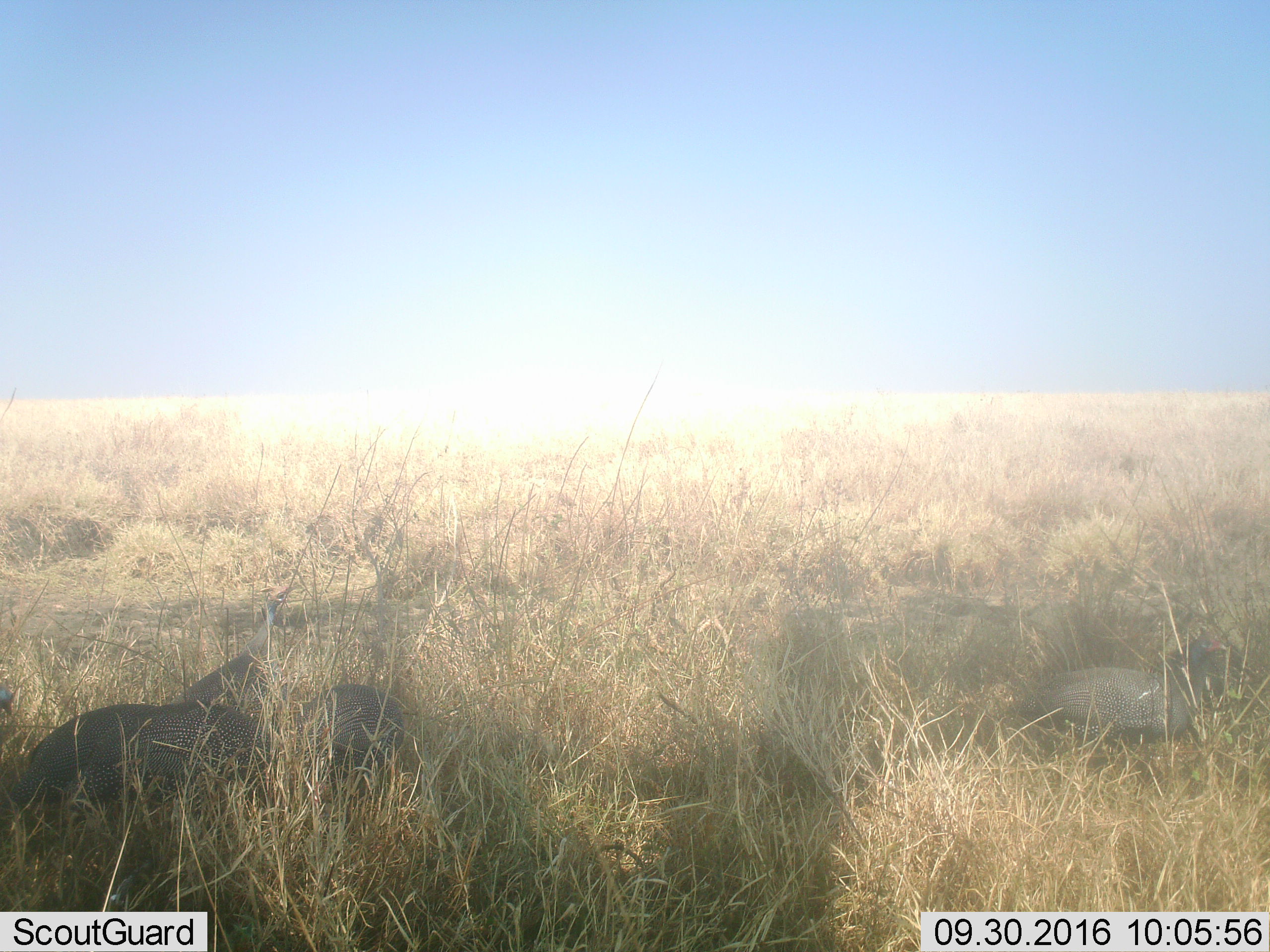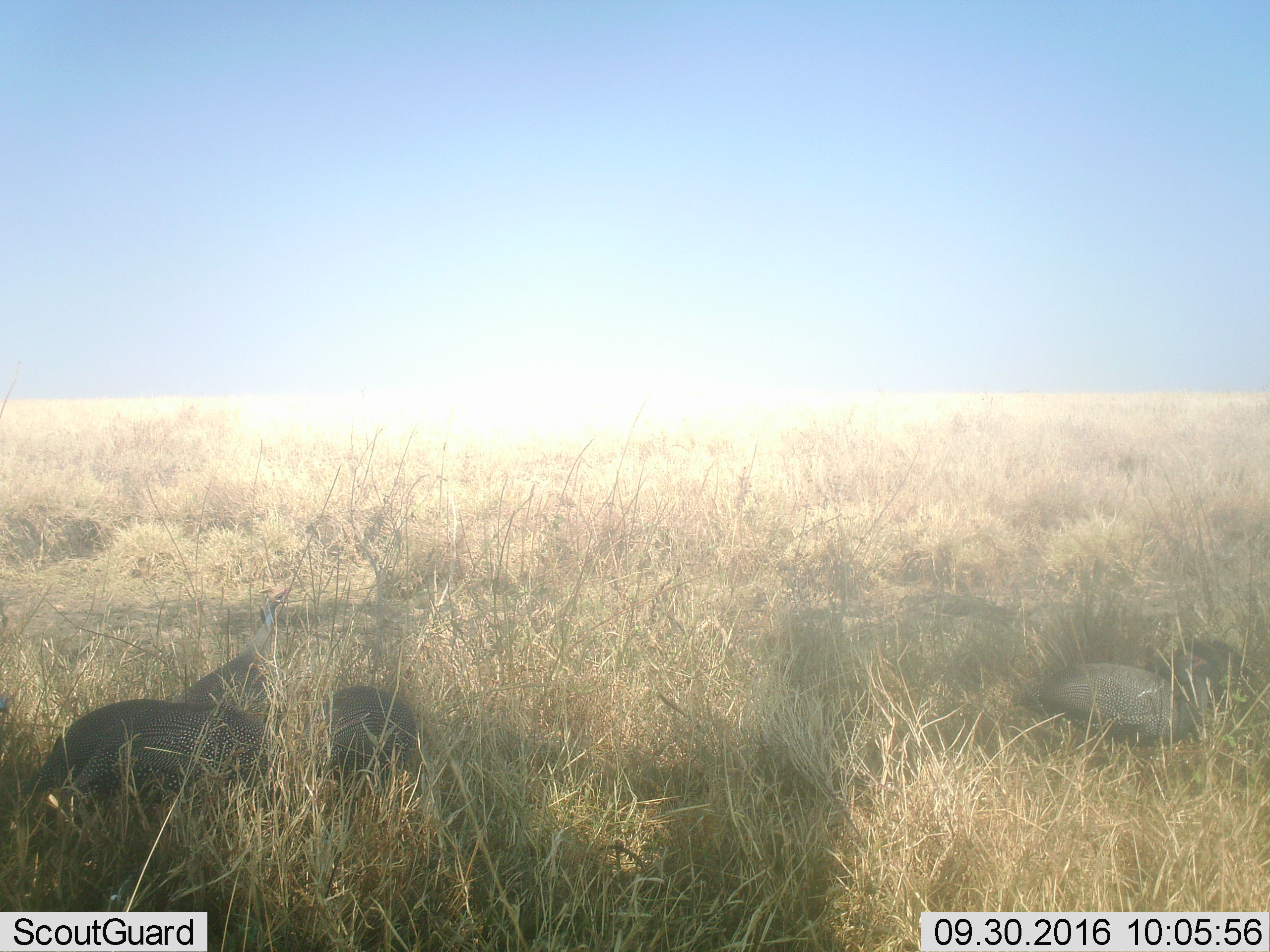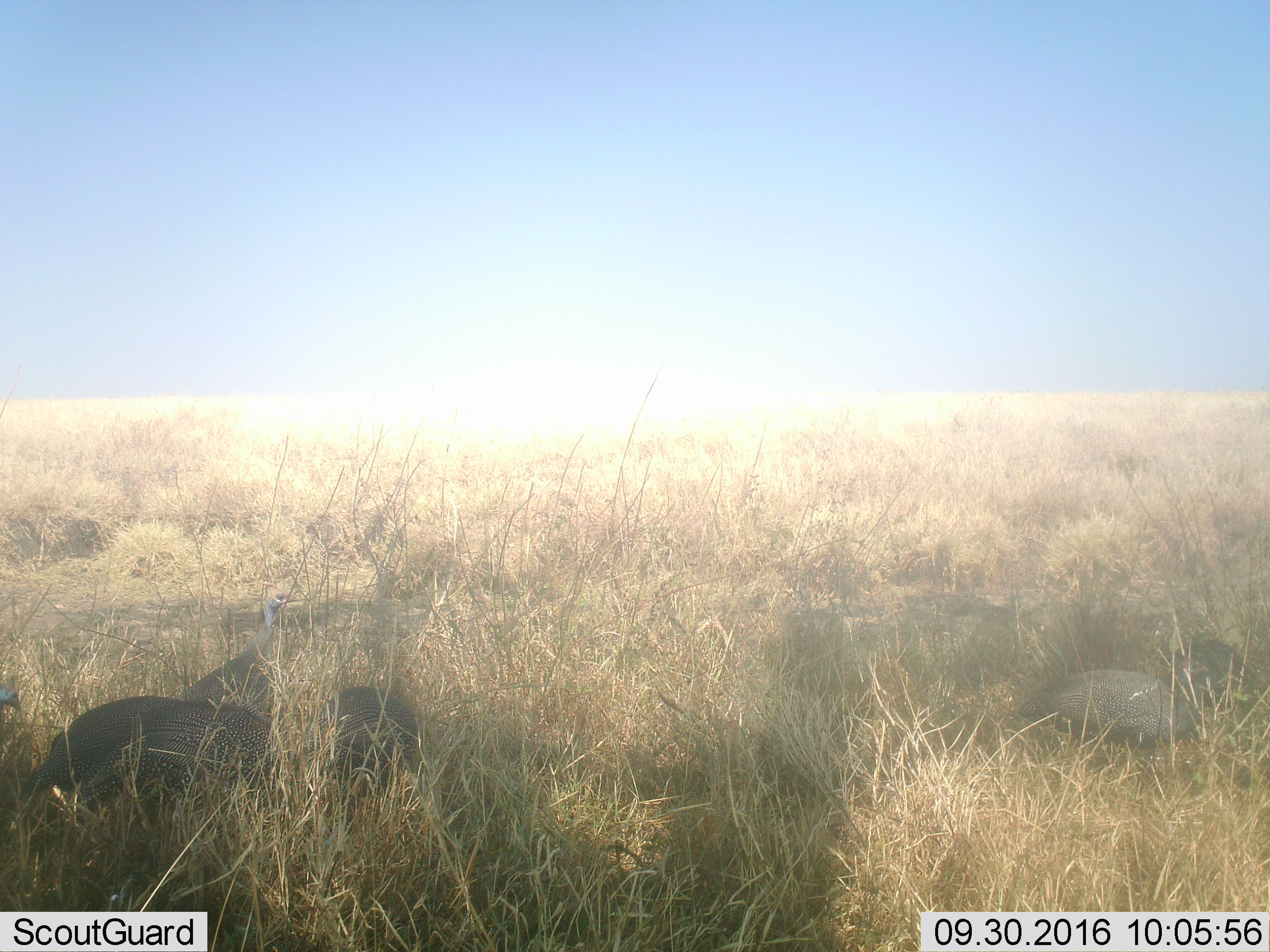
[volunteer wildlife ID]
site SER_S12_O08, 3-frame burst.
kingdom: Animalia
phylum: Chordata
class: Aves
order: Galliformes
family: Numididae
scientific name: Numididae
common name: guineafowl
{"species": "guineafowl (Numididae)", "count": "5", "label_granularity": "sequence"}